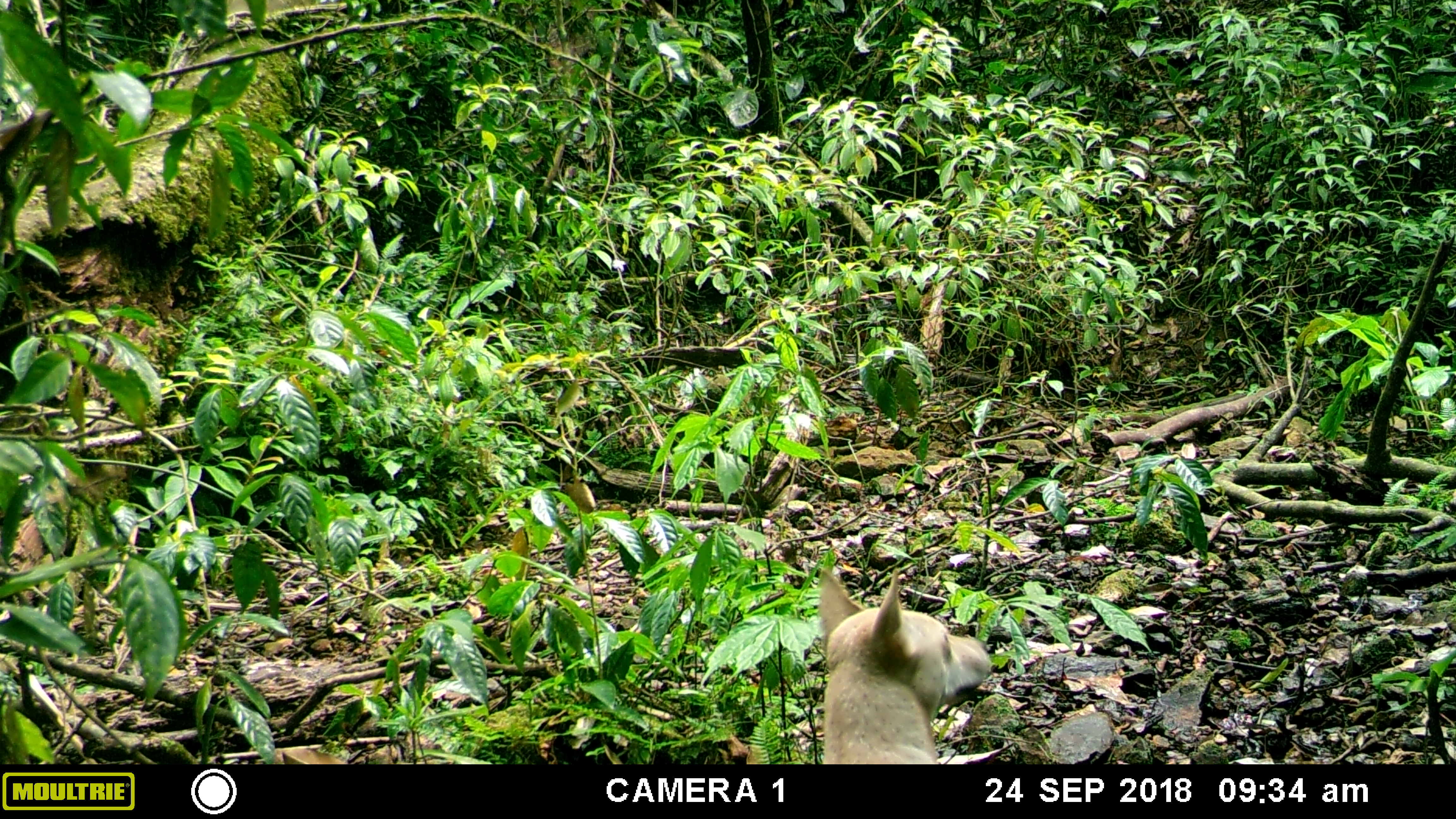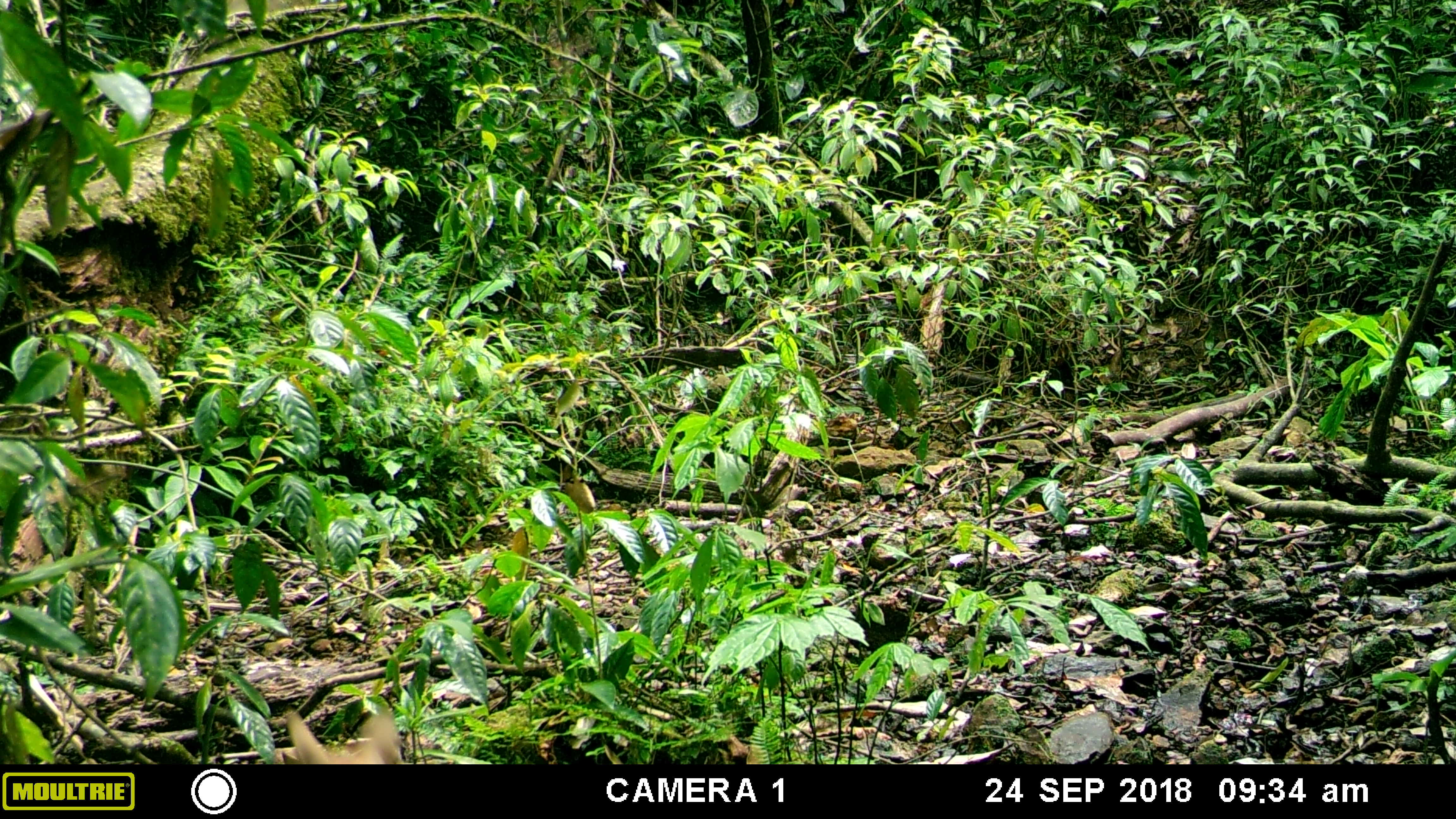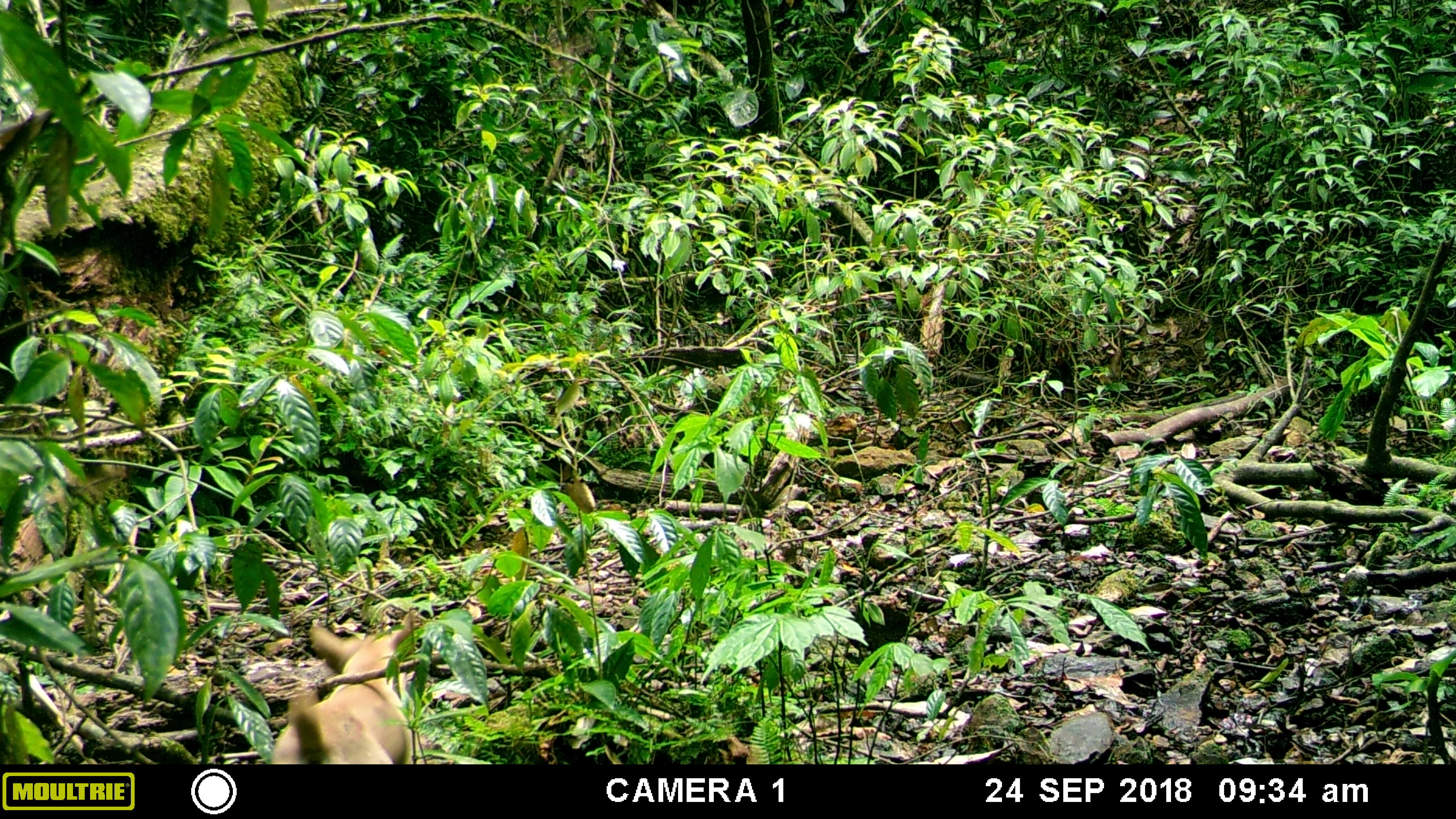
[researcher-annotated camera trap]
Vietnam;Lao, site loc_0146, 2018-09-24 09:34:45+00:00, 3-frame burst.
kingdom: Animalia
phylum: Chordata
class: Mammalia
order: Carnivora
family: Canidae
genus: Canis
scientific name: Canis familiaris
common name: domestic dog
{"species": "domestic dog (Canis familiaris)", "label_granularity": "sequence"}